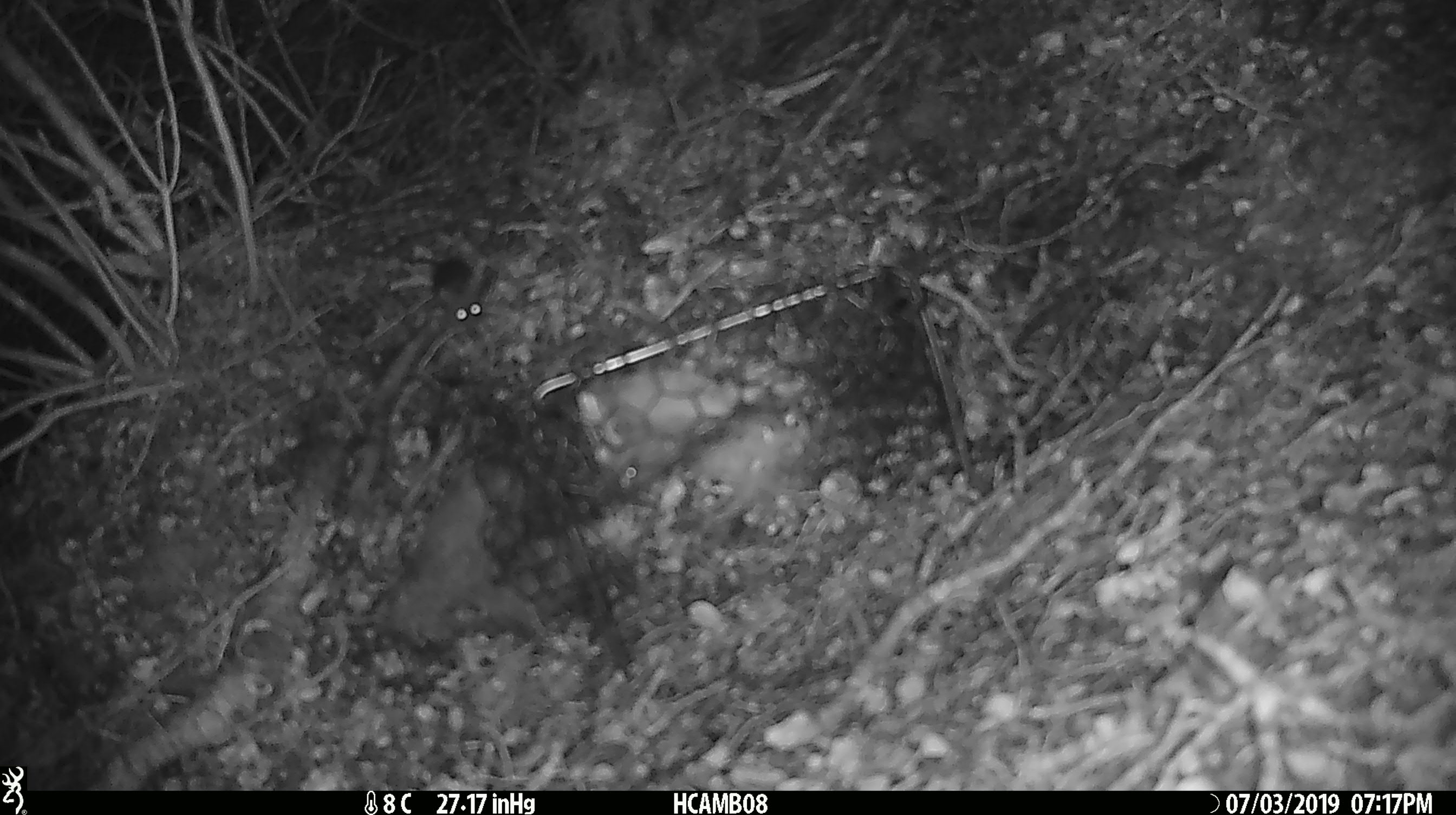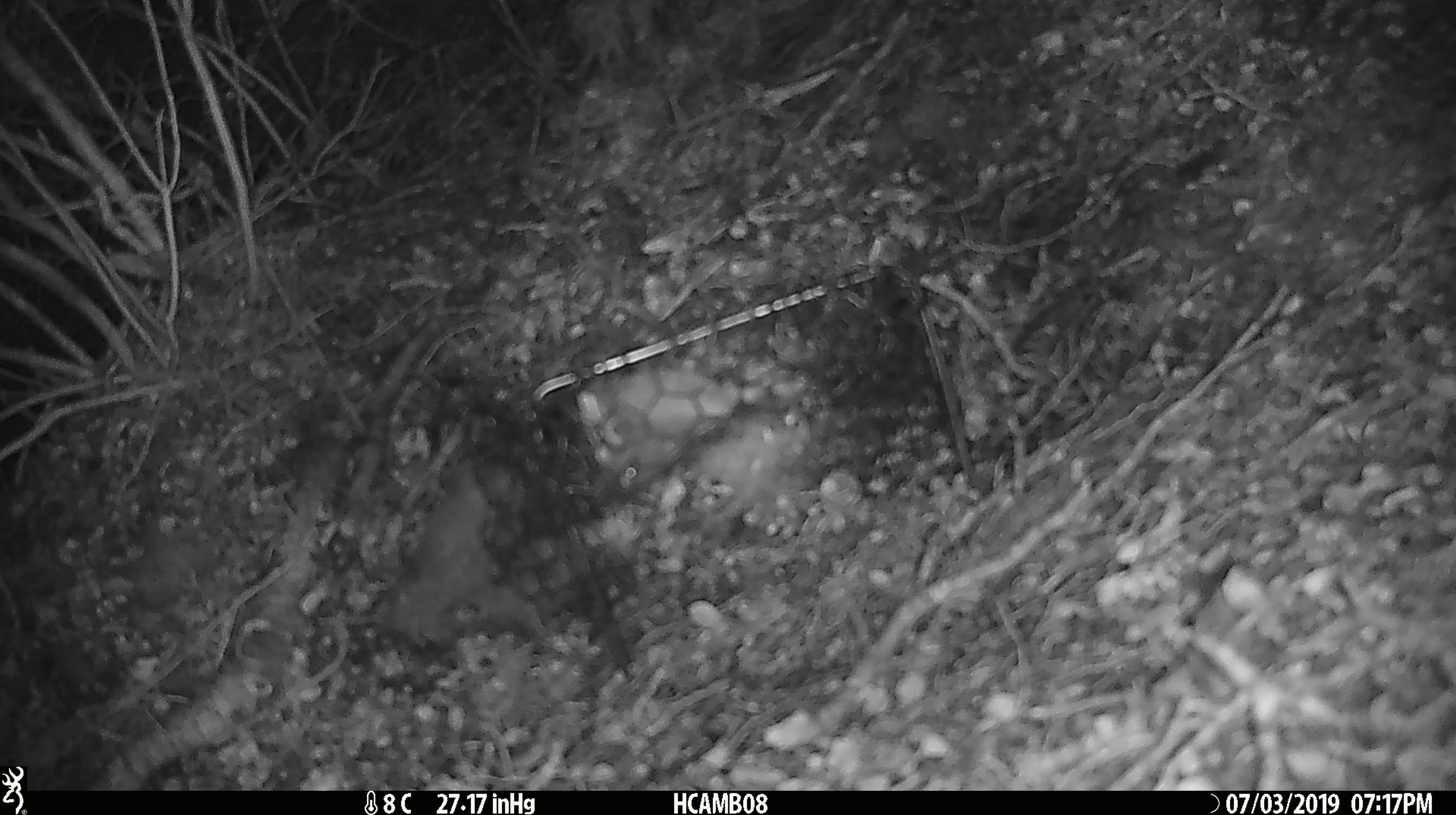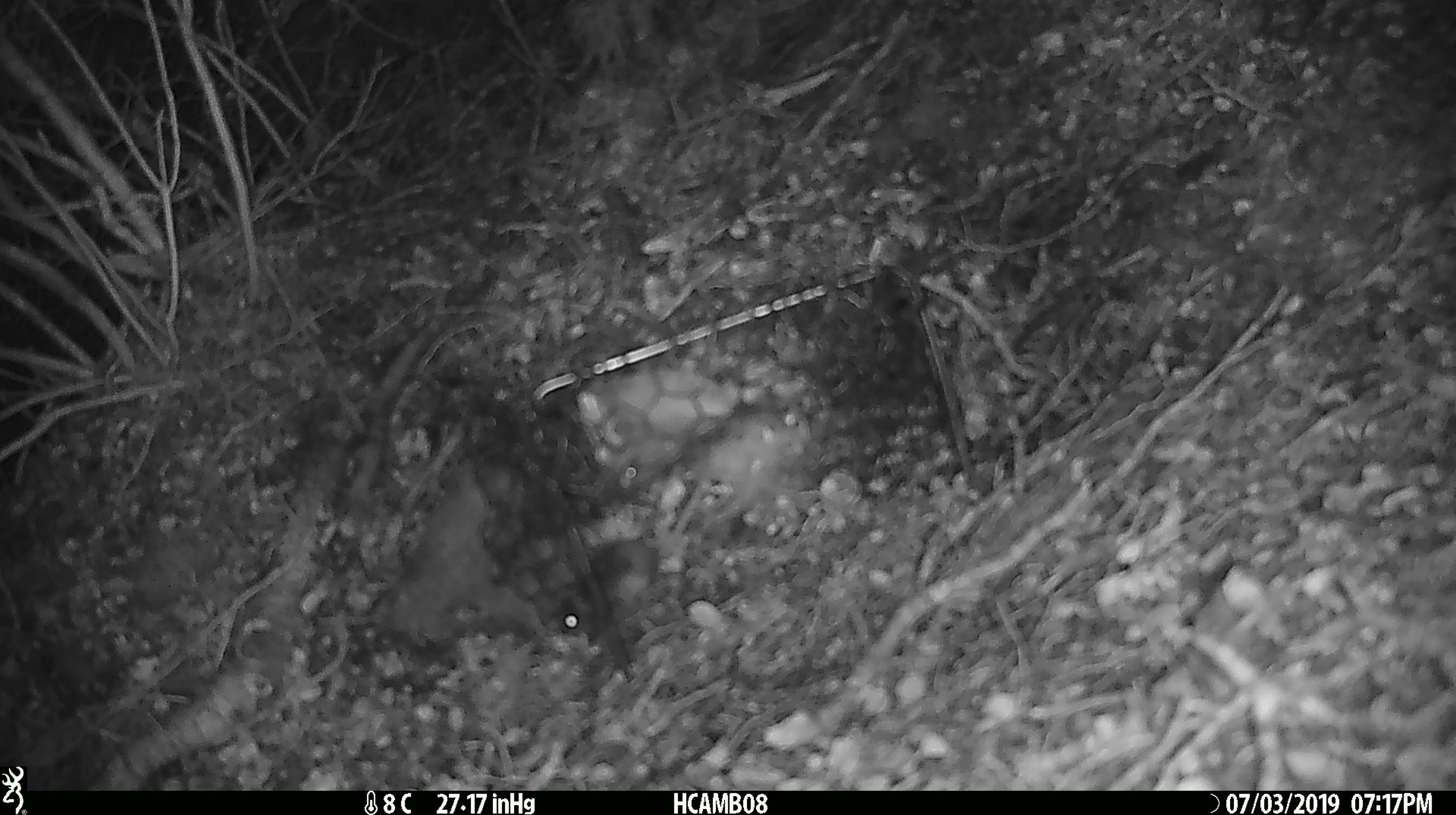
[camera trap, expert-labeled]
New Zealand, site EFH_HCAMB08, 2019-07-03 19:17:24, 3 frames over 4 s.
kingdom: Animalia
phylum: Chordata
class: Mammalia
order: Rodentia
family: Muridae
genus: Mus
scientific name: Mus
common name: mouse